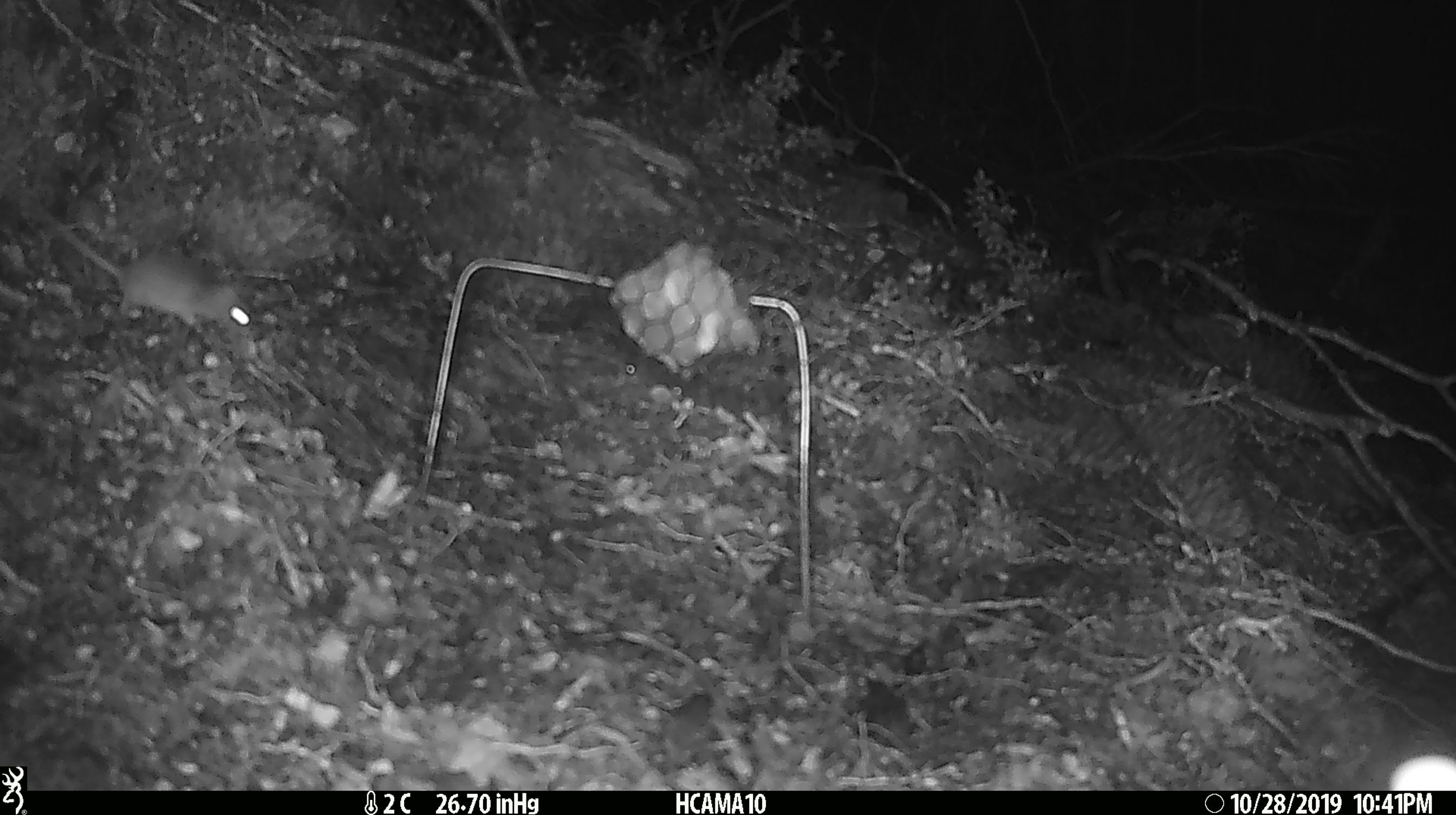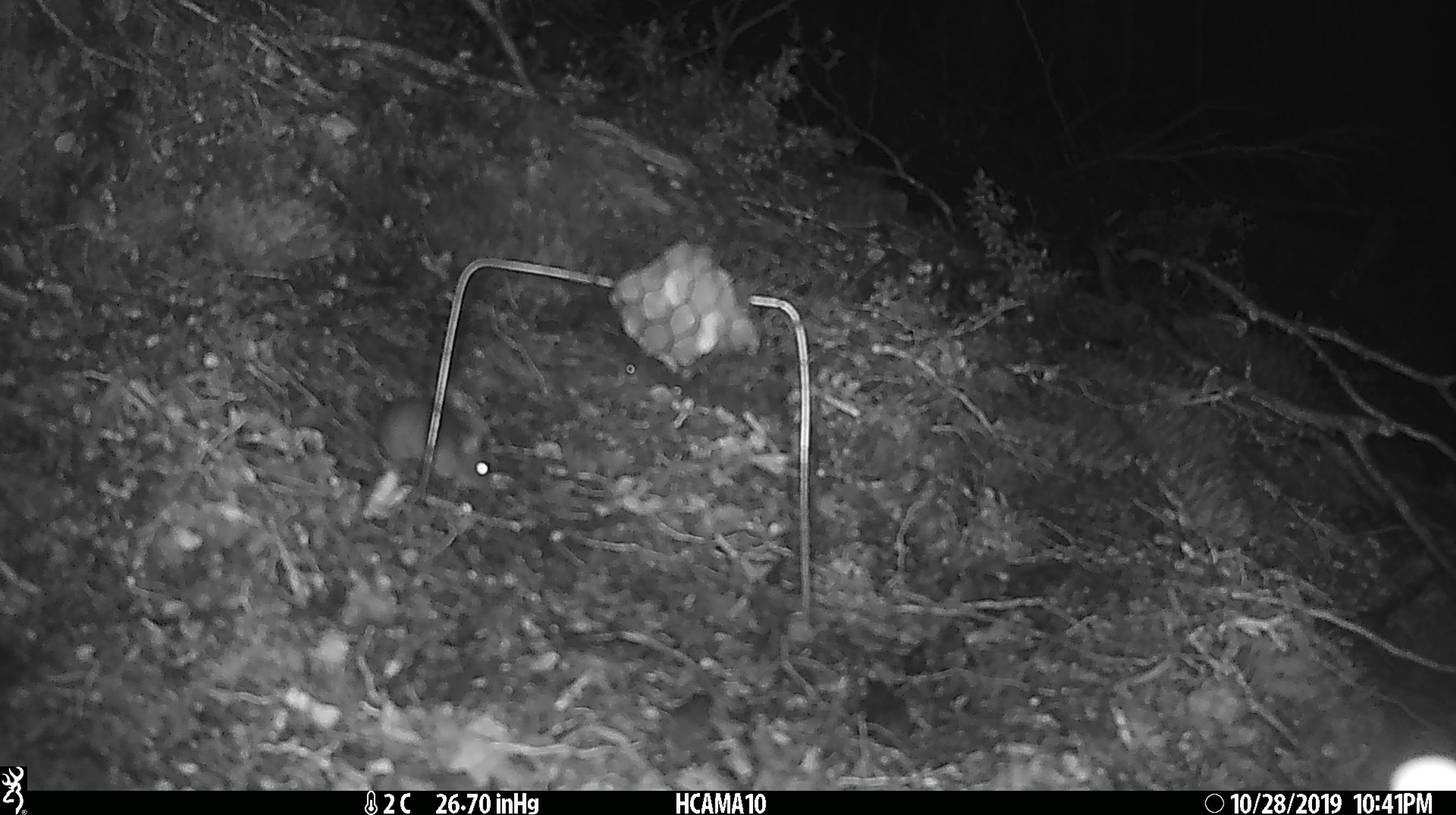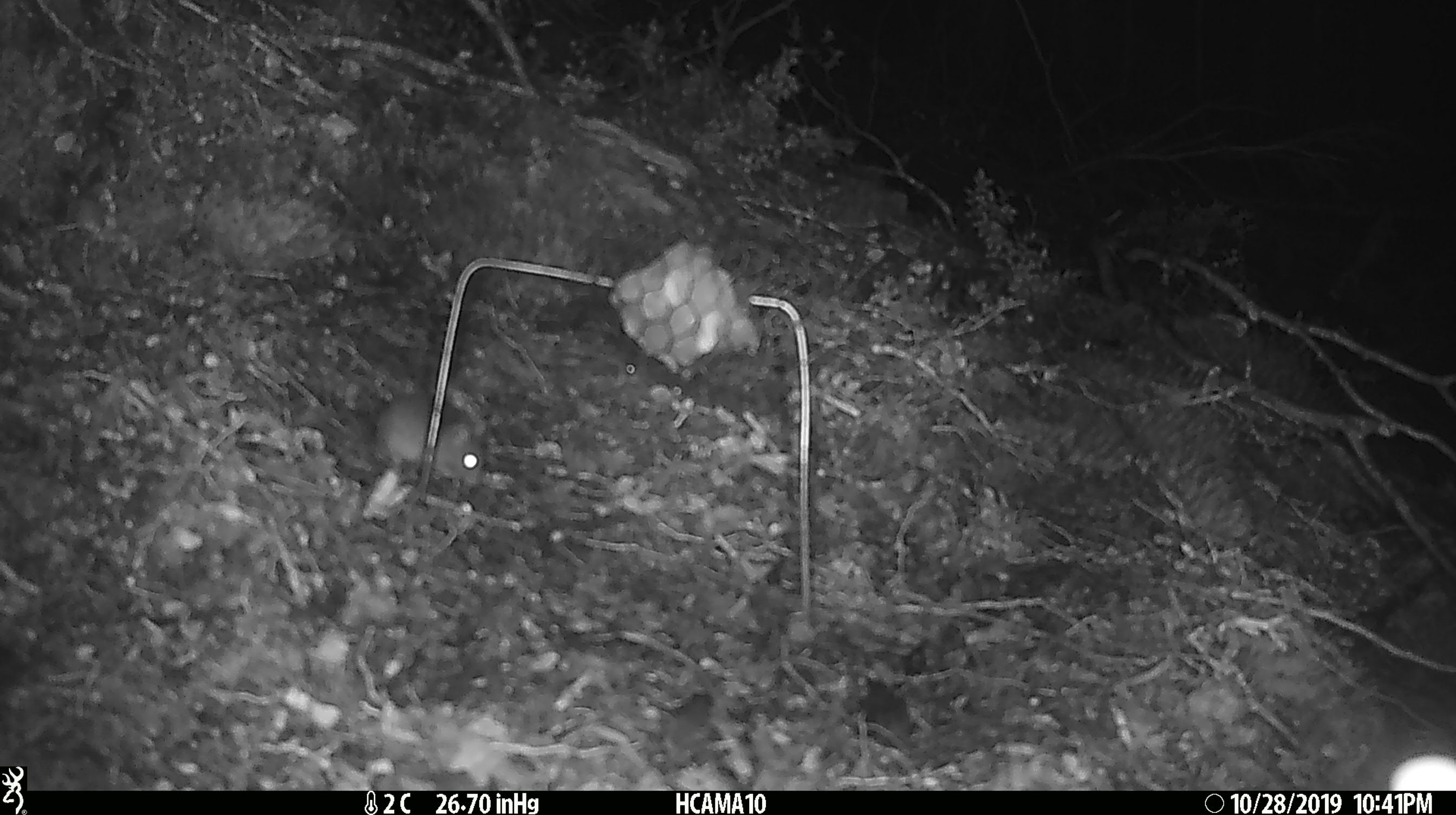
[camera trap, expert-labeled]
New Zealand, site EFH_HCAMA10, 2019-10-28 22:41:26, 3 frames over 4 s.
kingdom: Animalia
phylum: Chordata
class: Mammalia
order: Rodentia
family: Muridae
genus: Mus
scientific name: Mus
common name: mouse